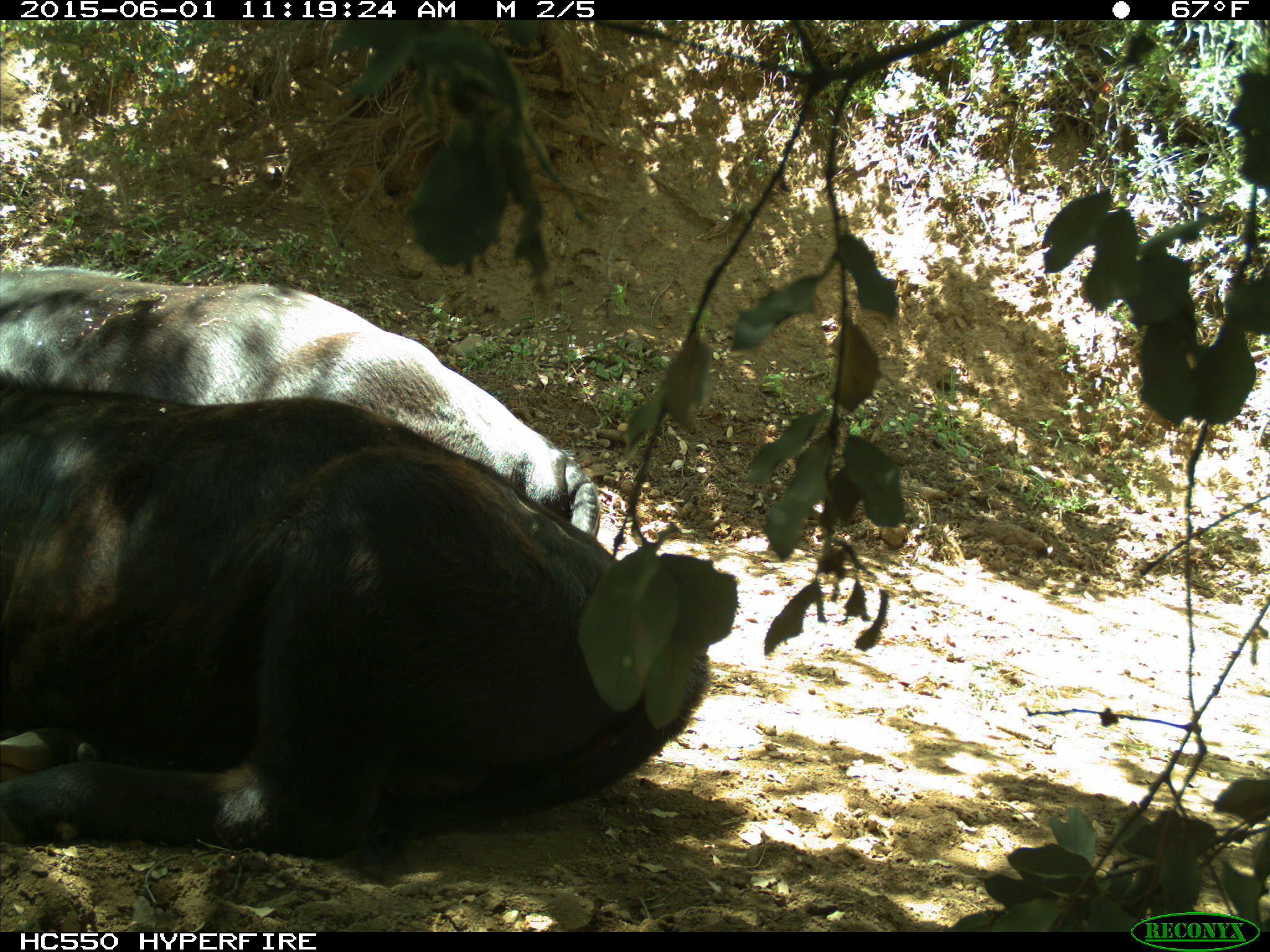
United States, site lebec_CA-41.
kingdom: Animalia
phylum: Chordata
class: Mammalia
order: Artiodactyla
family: Bovidae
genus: Bos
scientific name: Bos taurus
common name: domestic cow